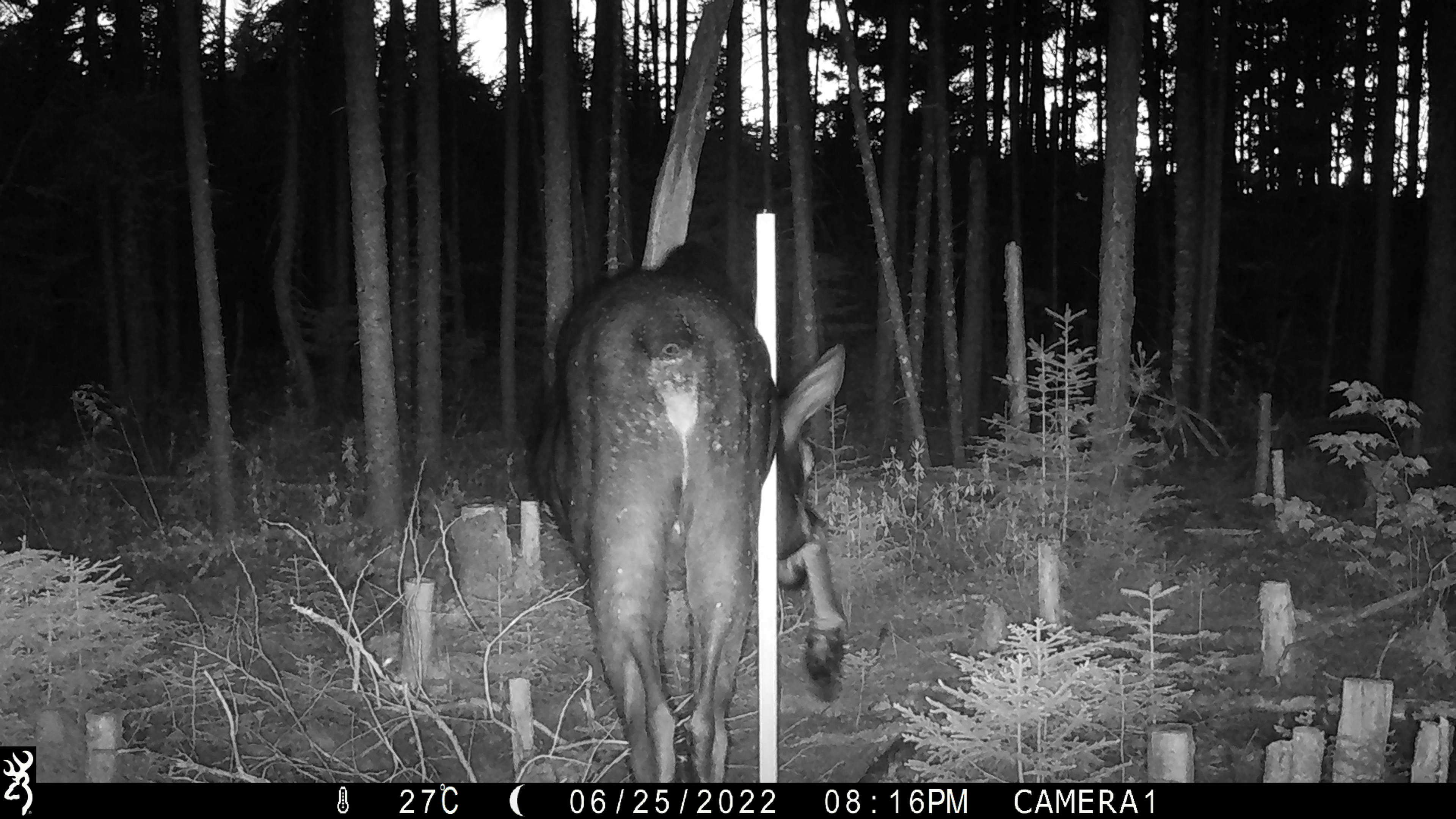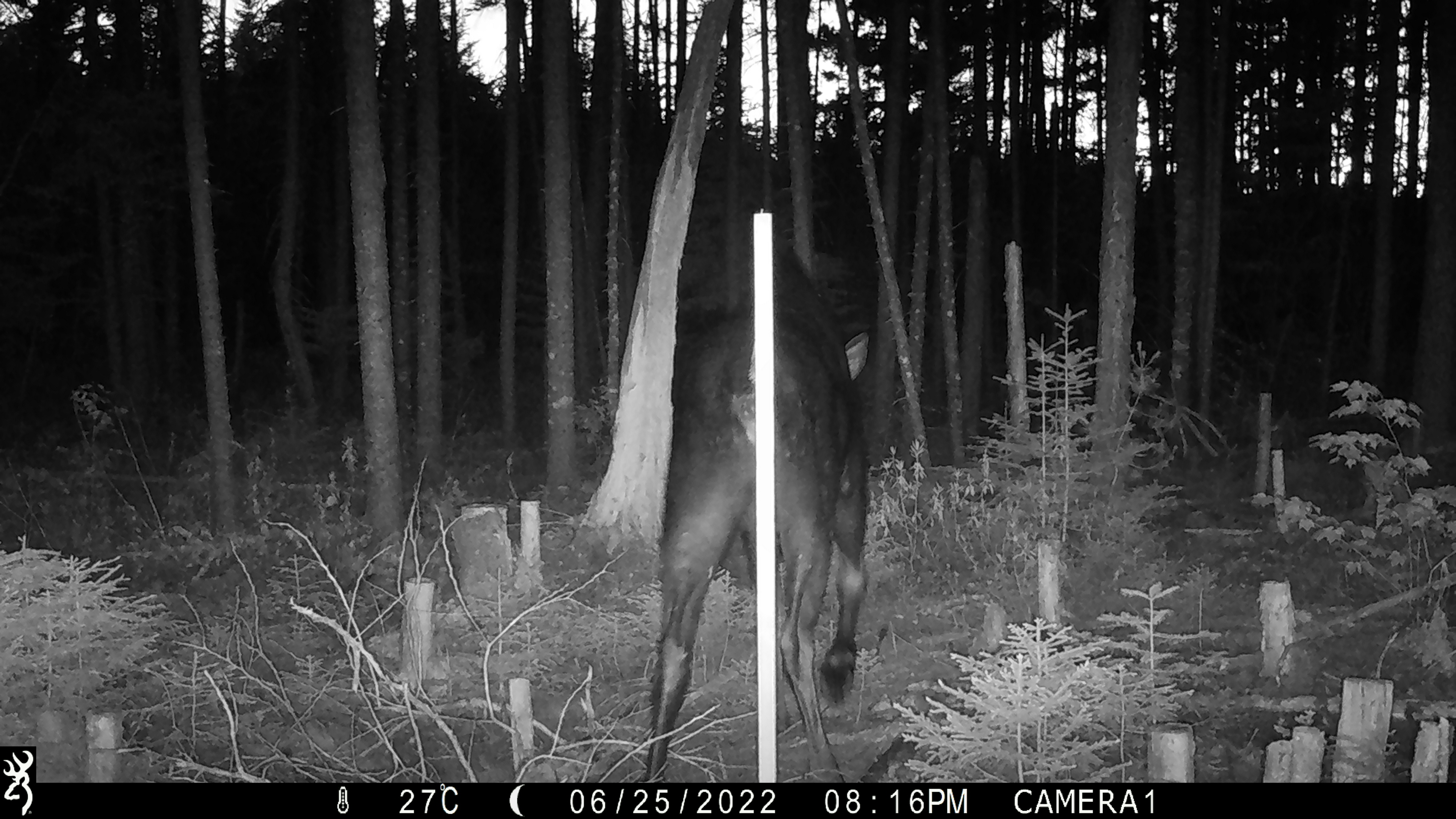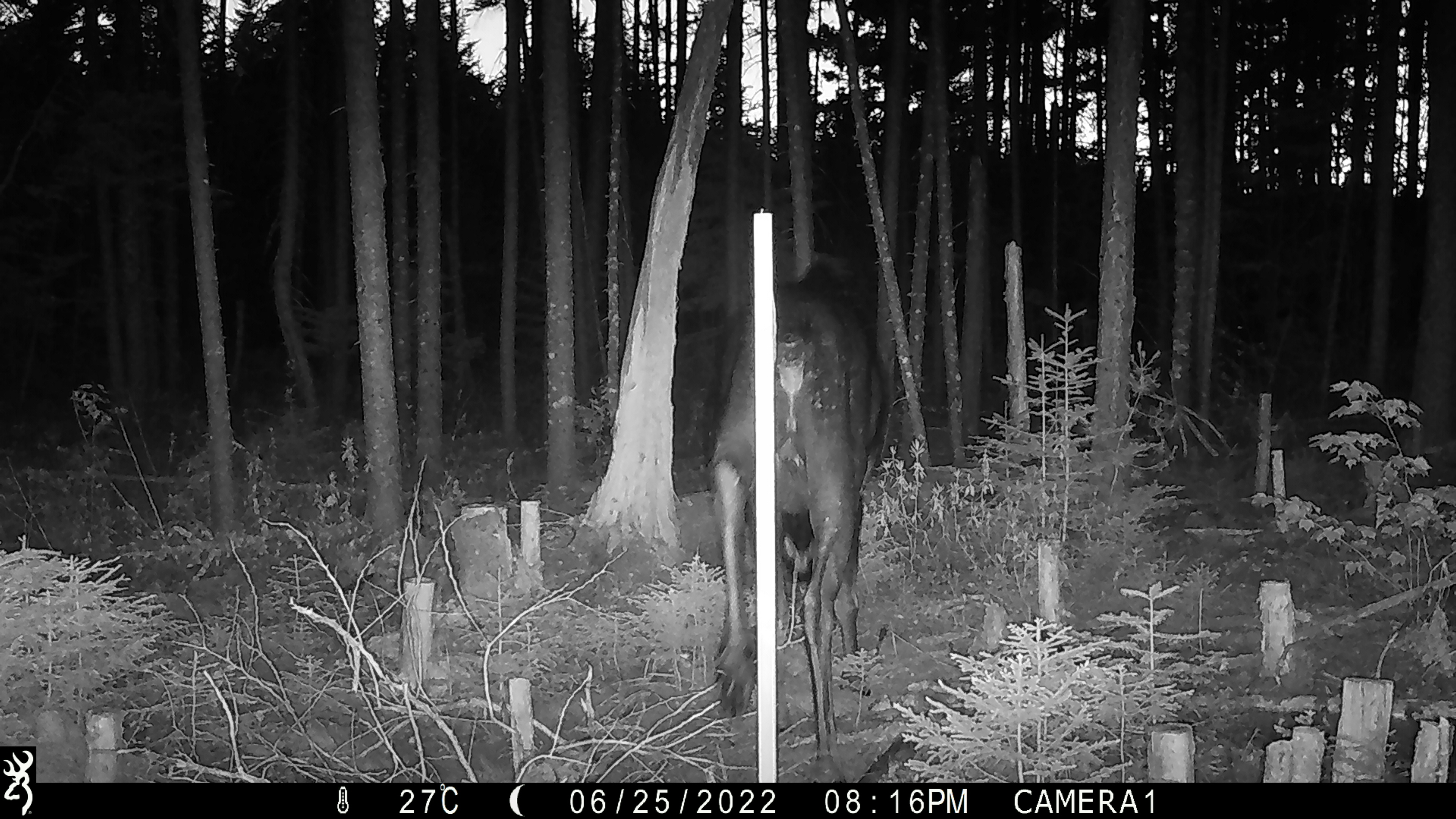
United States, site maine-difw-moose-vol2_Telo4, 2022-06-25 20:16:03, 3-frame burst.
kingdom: Animalia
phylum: Chordata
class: Mammalia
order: Artiodactyla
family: Cervidae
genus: Alces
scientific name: Alces alces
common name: moose